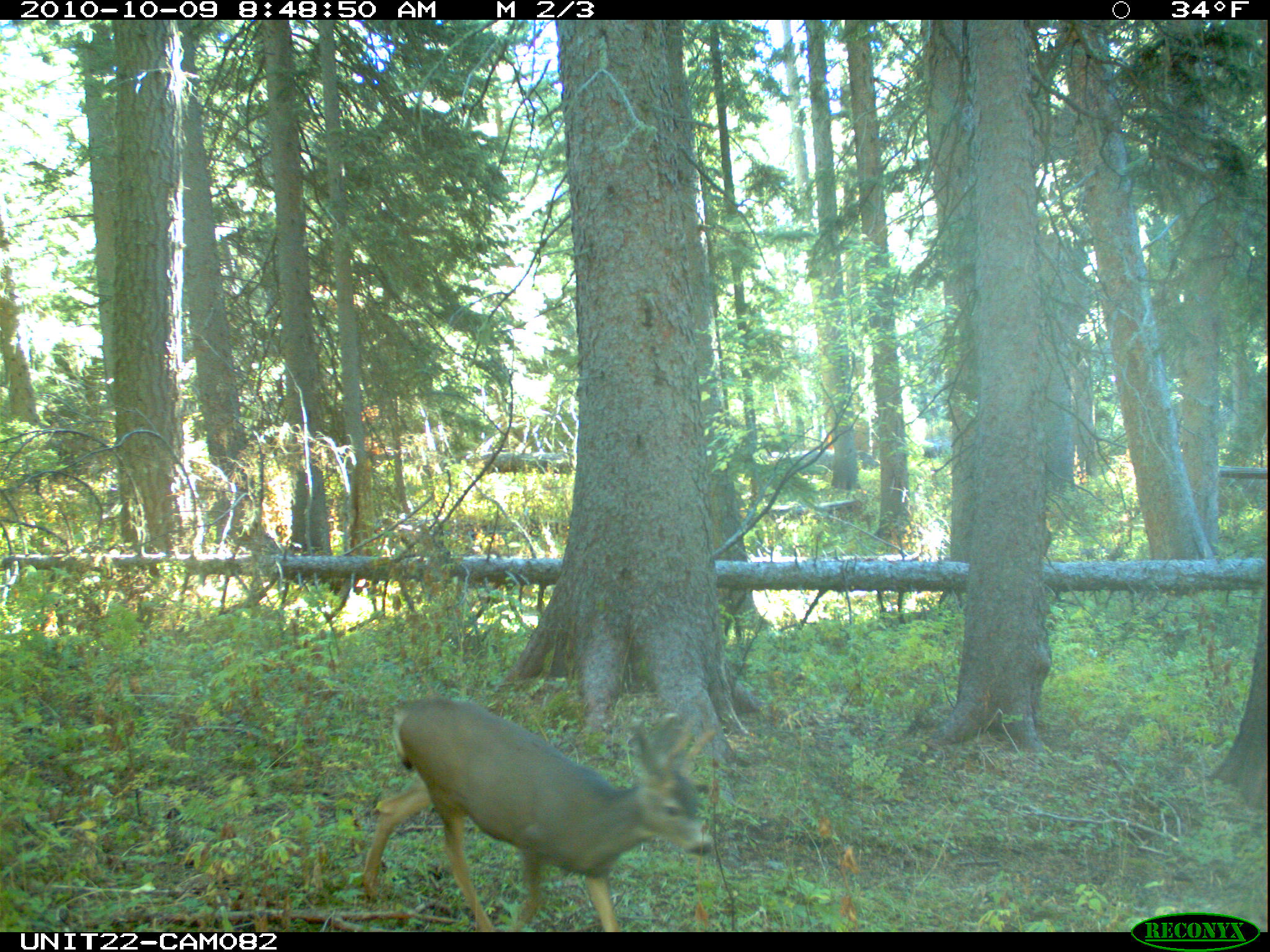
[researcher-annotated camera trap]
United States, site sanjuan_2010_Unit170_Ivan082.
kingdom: Animalia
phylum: Chordata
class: Mammalia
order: Artiodactyla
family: Cervidae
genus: Odocoileus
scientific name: Odocoileus hemionus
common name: mule deer